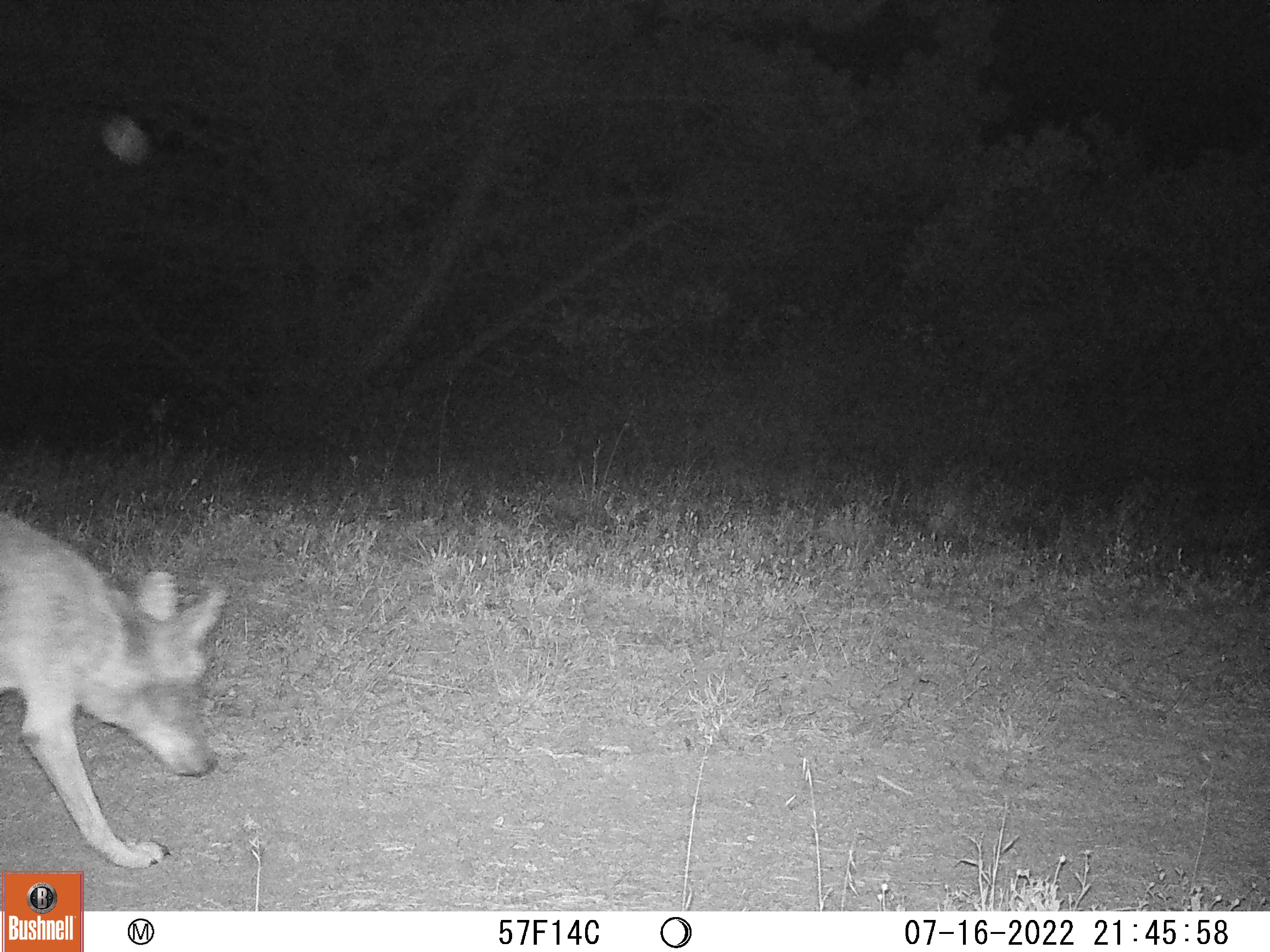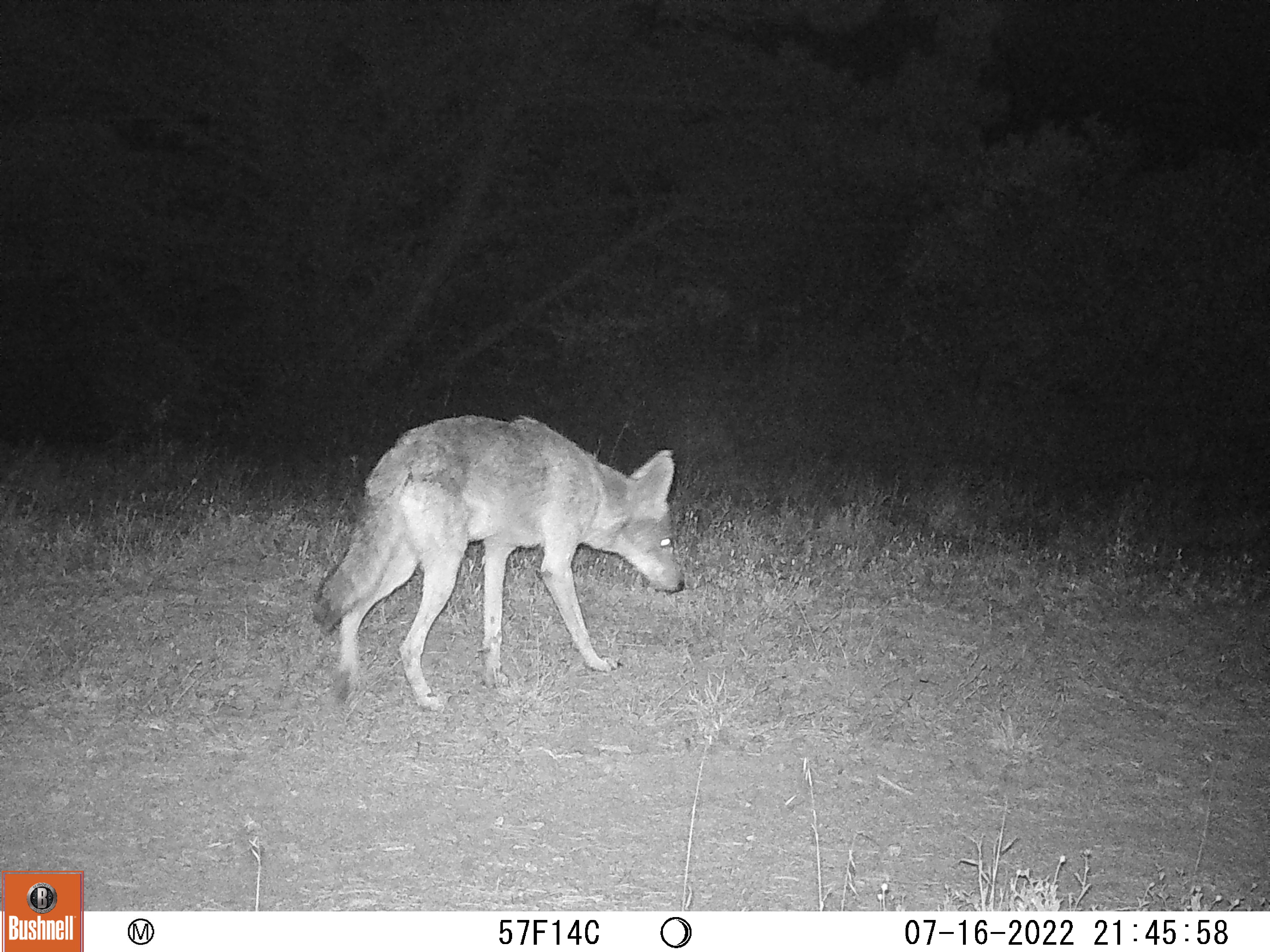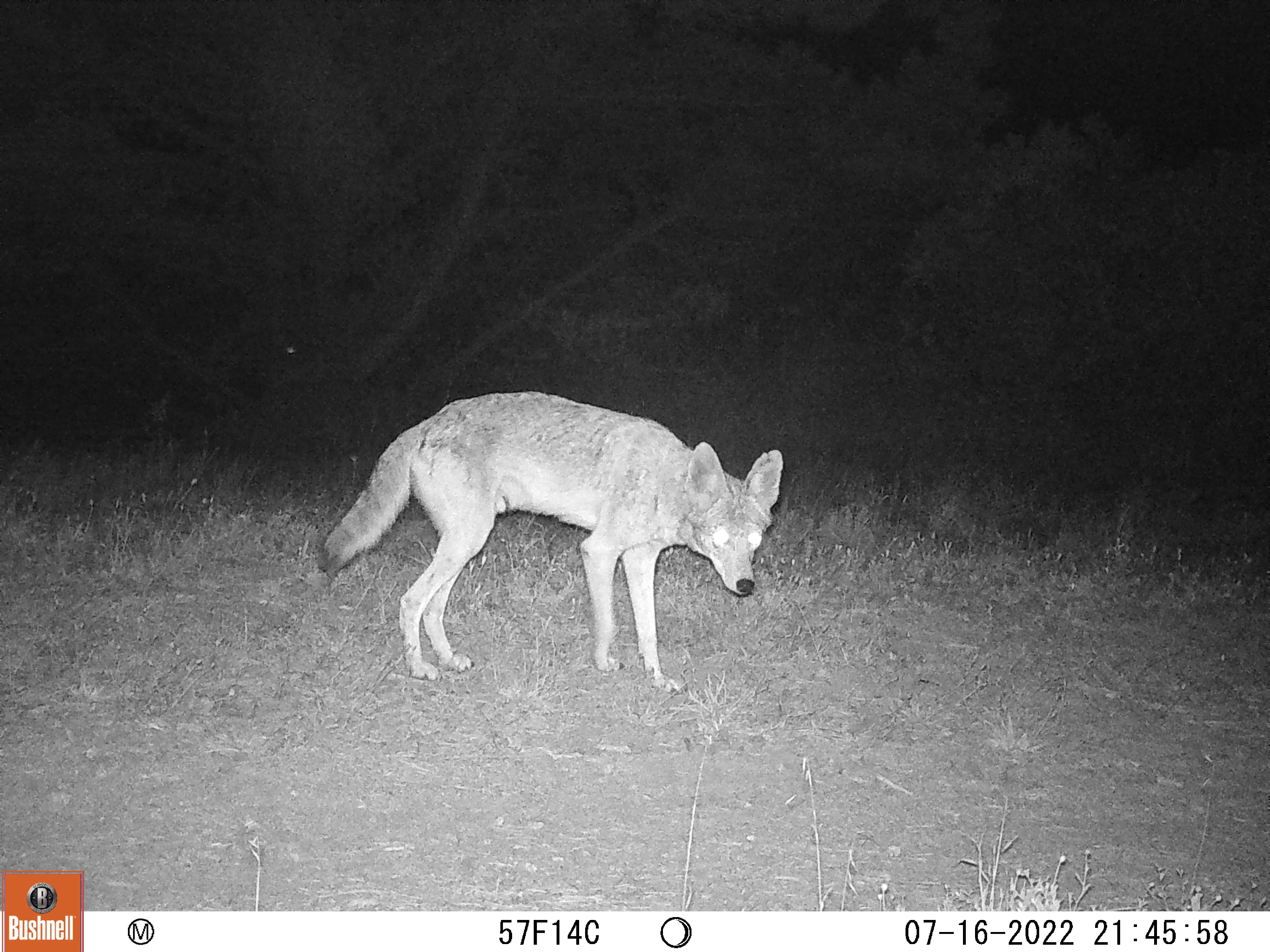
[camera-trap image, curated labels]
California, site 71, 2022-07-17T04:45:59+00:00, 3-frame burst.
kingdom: Animalia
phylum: Chordata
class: Mammalia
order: Carnivora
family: Canidae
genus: Canis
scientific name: Canis latrans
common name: coyote